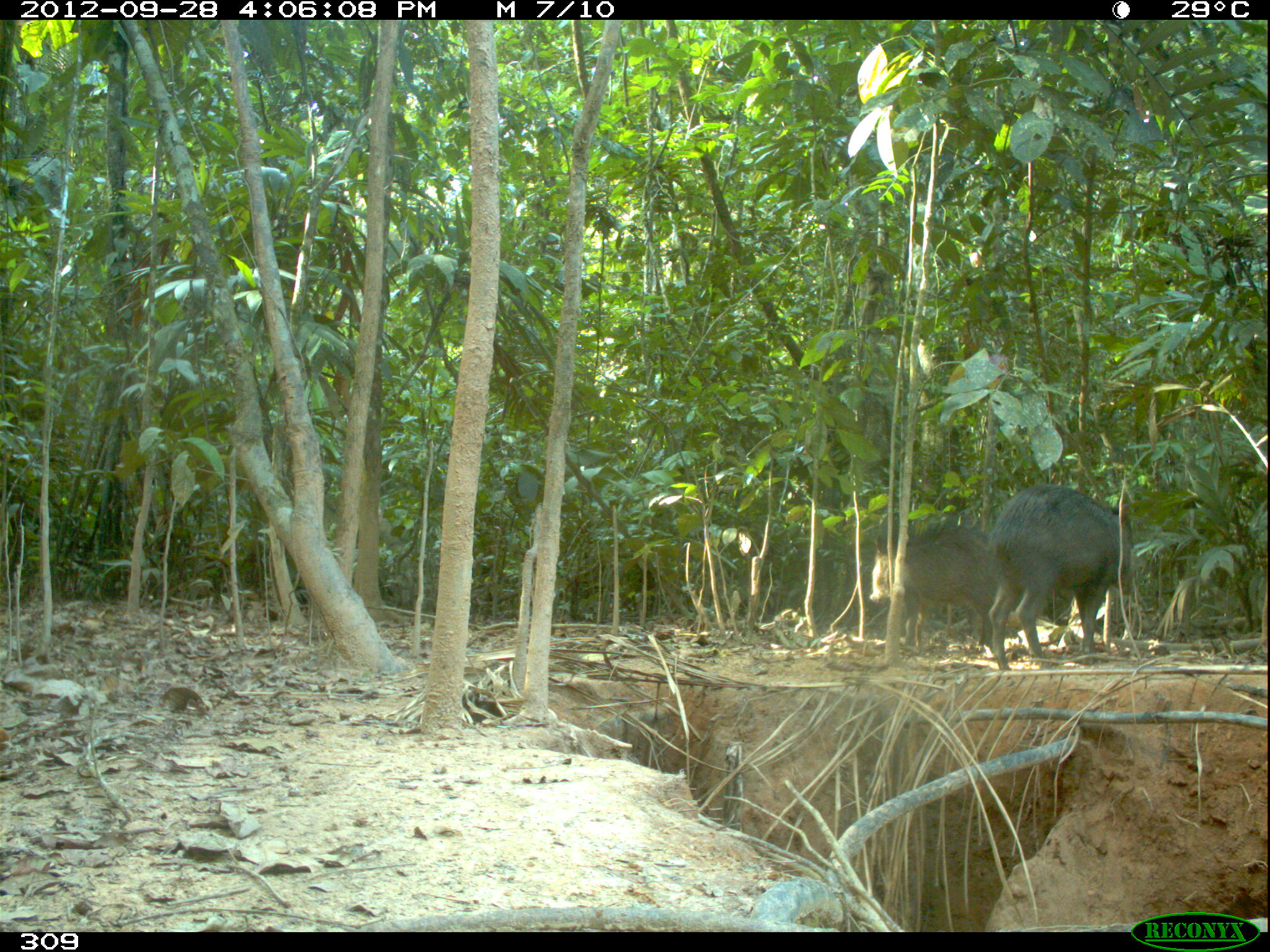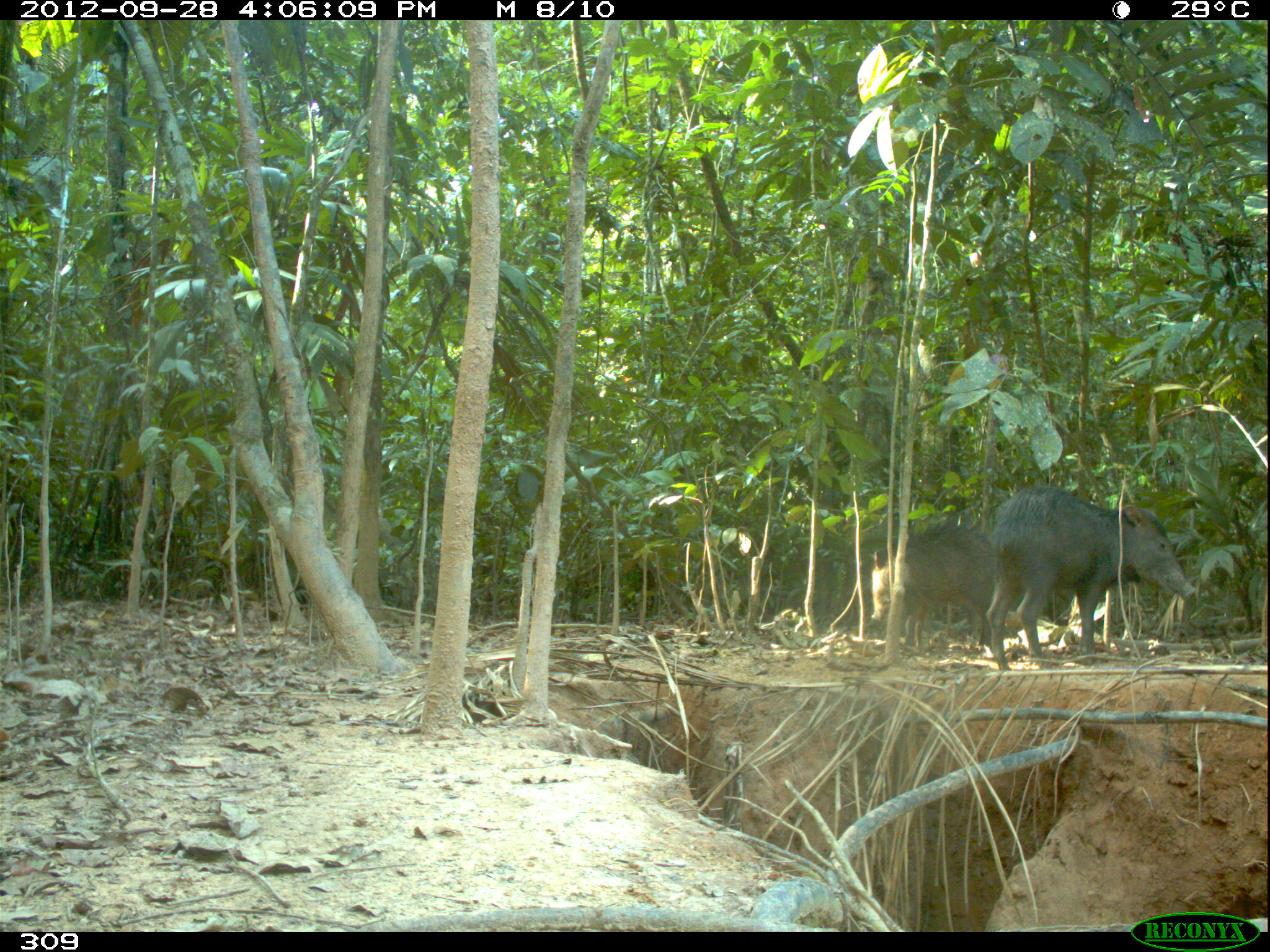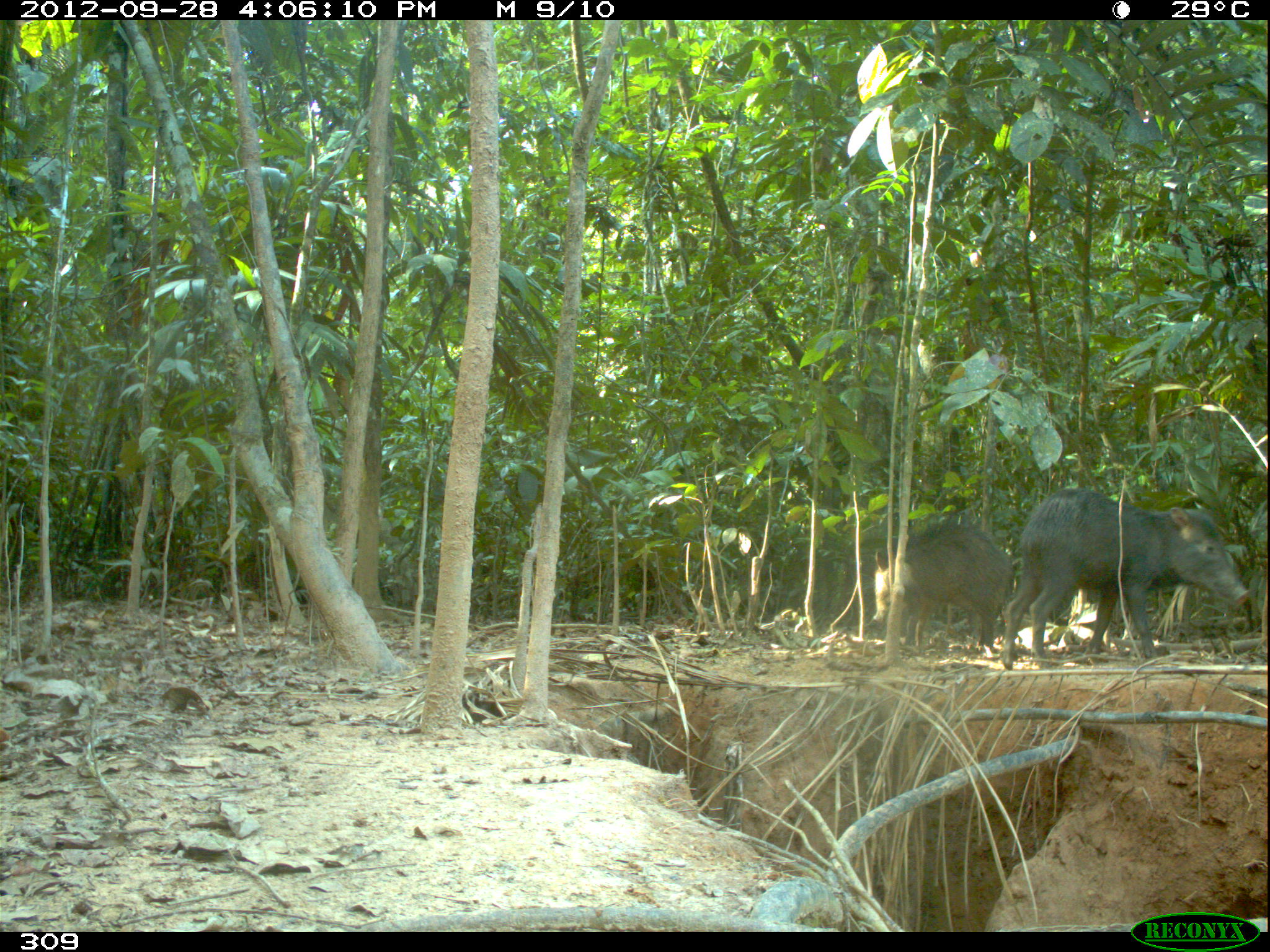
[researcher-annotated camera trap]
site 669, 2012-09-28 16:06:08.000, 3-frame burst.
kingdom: Animalia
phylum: Chordata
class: Mammalia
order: Artiodactyla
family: Tayassuidae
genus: Tayassu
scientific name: Tayassu pecari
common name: white-lipped peccary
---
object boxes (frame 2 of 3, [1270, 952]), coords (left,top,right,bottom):
tayassu pecari: (985,486,1196,670); (871,524,994,653)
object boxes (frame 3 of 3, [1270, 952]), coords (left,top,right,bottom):
tayassu pecari: (1001,488,1248,670); (873,523,1012,655)